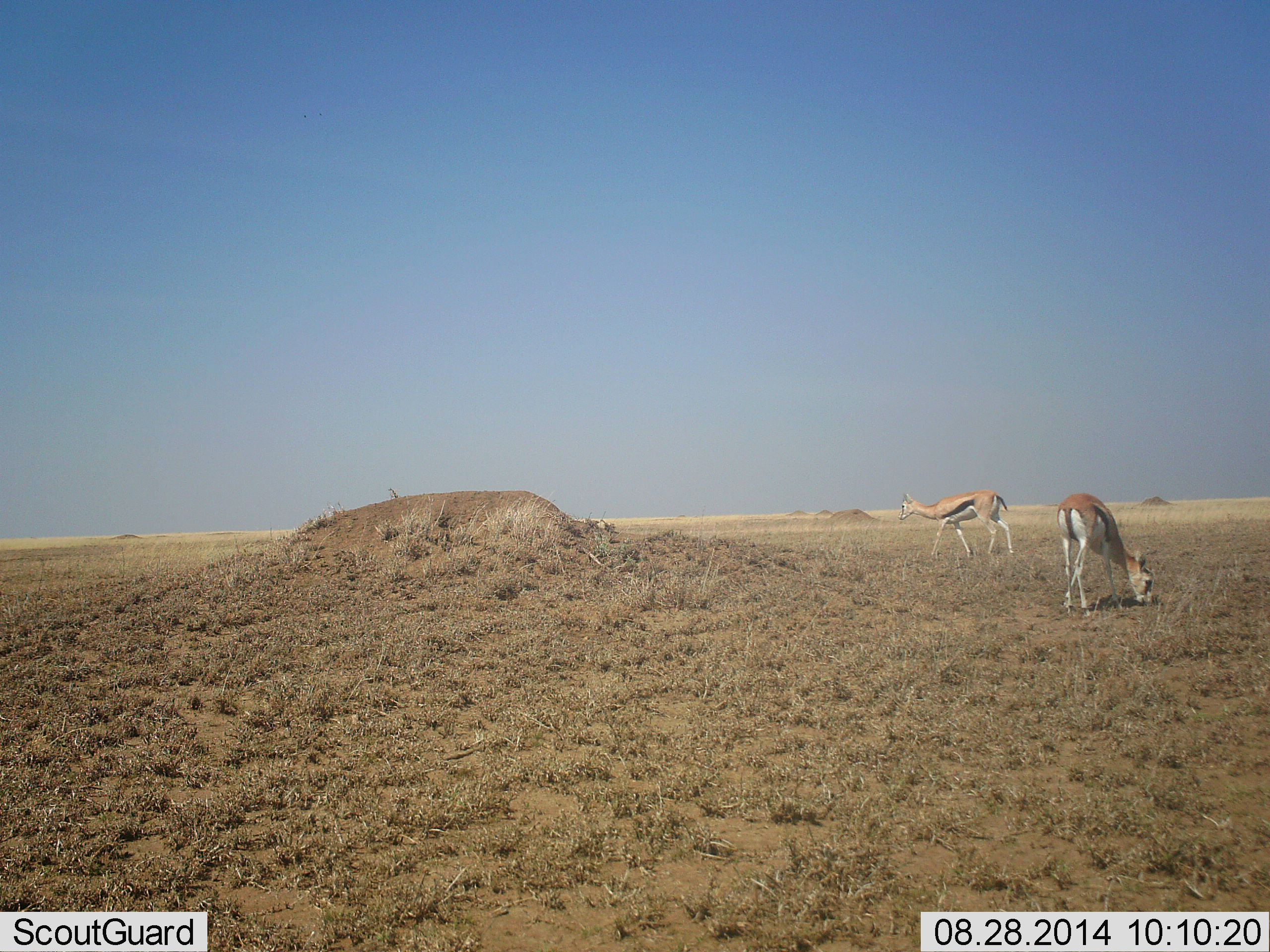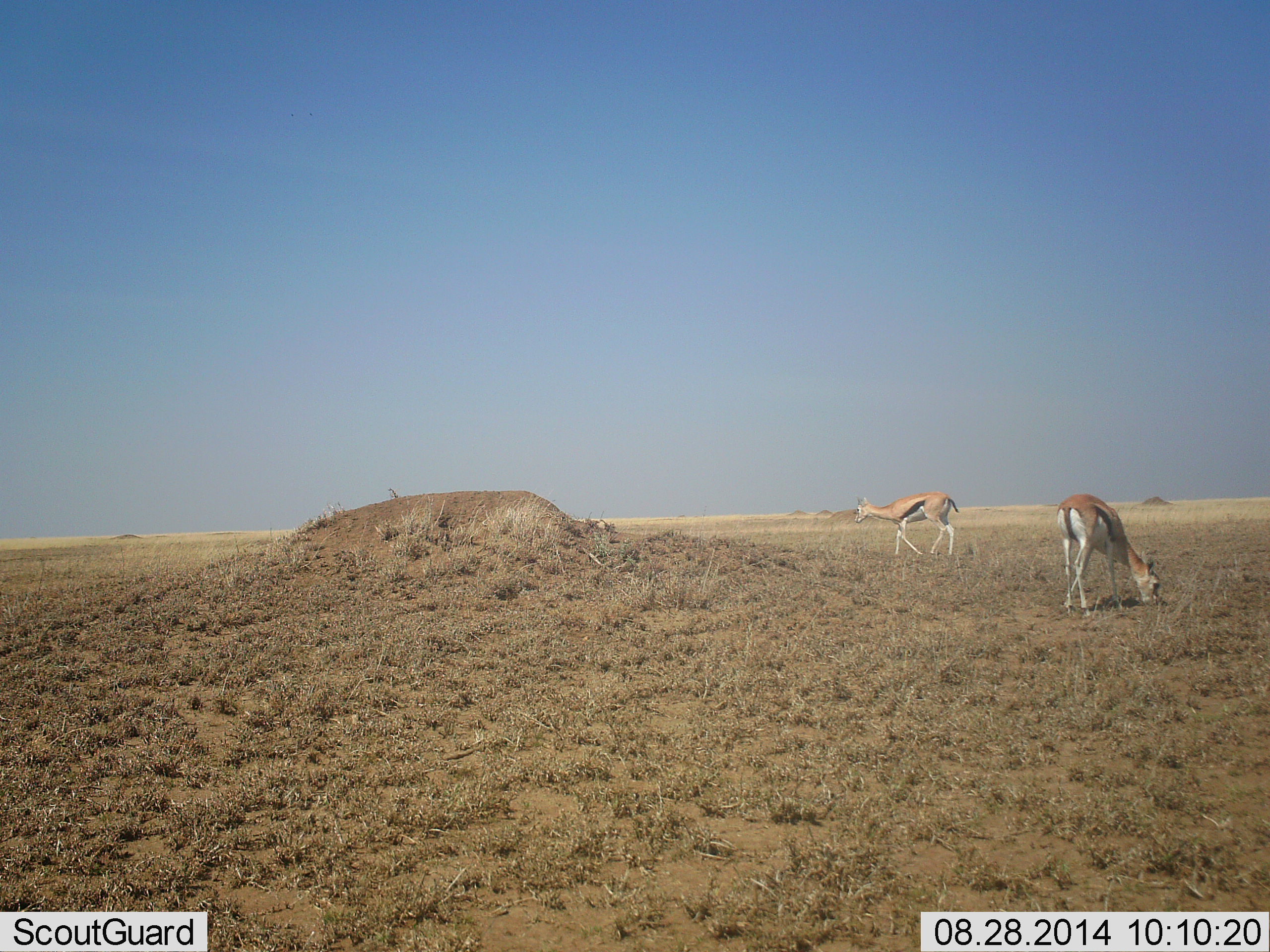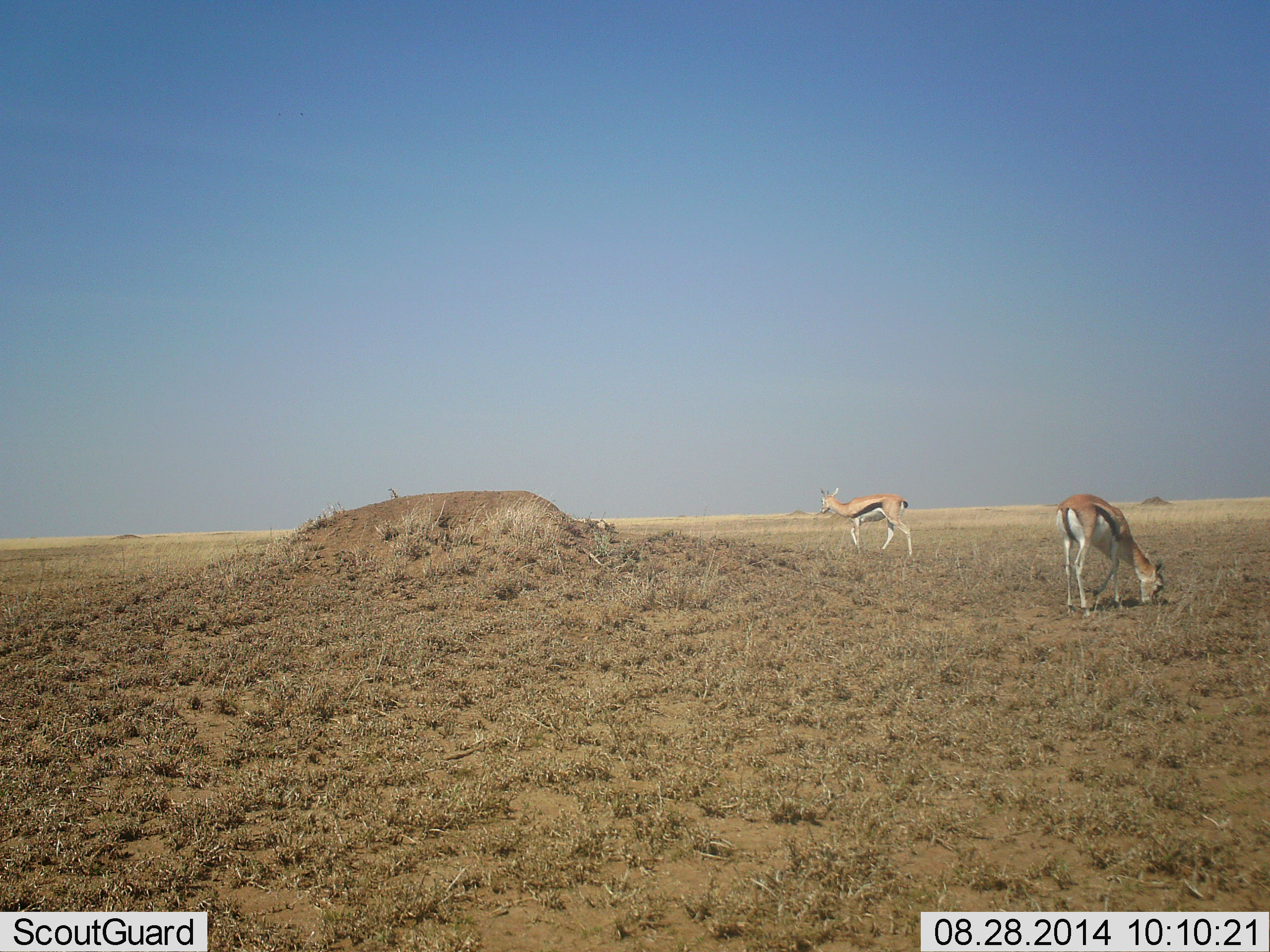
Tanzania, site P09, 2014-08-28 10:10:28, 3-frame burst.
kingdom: Animalia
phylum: Chordata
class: Mammalia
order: Artiodactyla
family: Bovidae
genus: Eudorcas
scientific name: Eudorcas thomsonii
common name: thomson's gazelle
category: gazellethomsons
Gazellethomsons (thomson's gazelle) (Eudorcas thomsonii), count 2. Behavior (volunteer vote fractions): standing 40%, resting 0%, moving 60%, interacting 0%. Young present (vote fraction): 0%. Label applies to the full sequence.